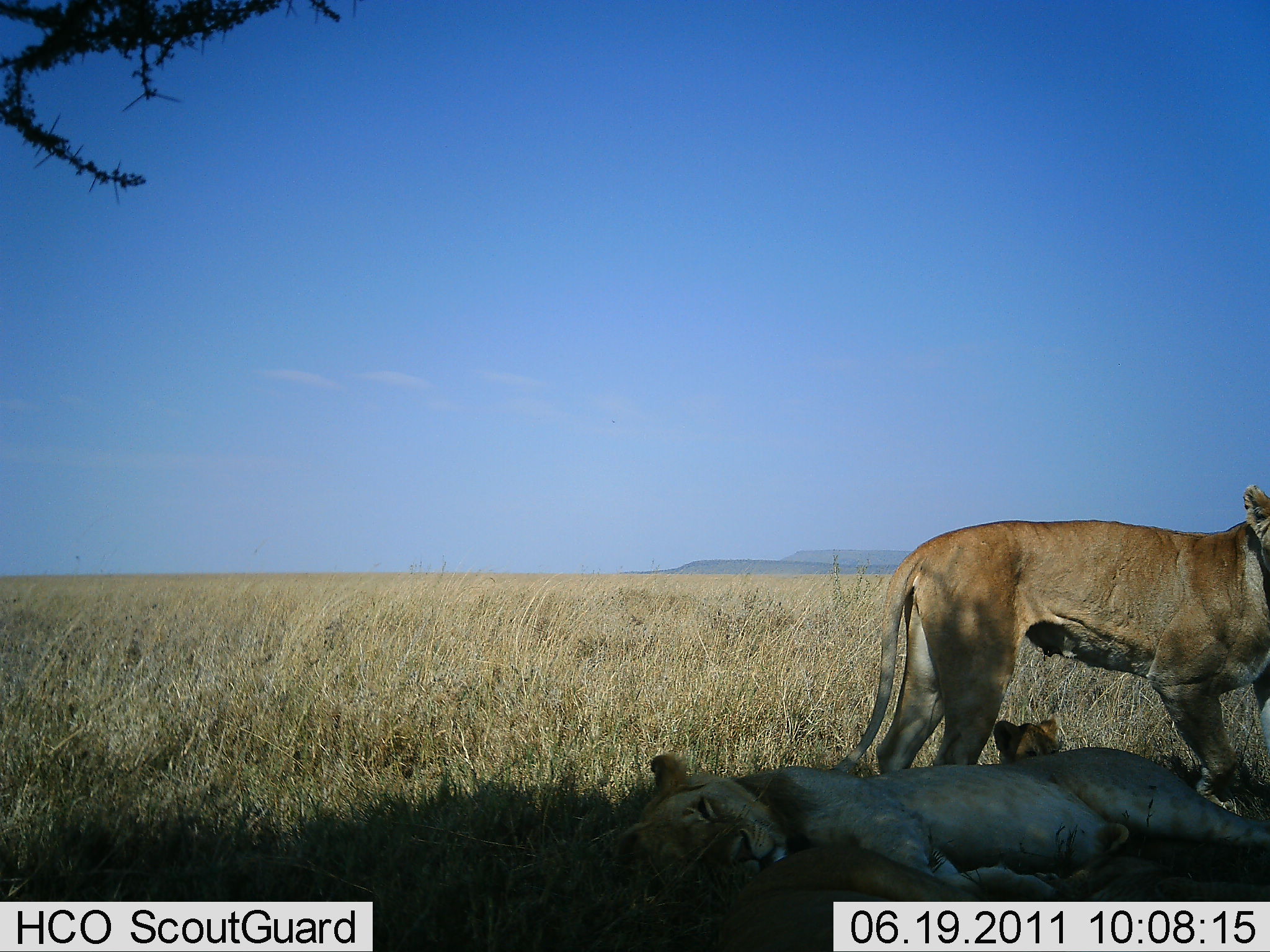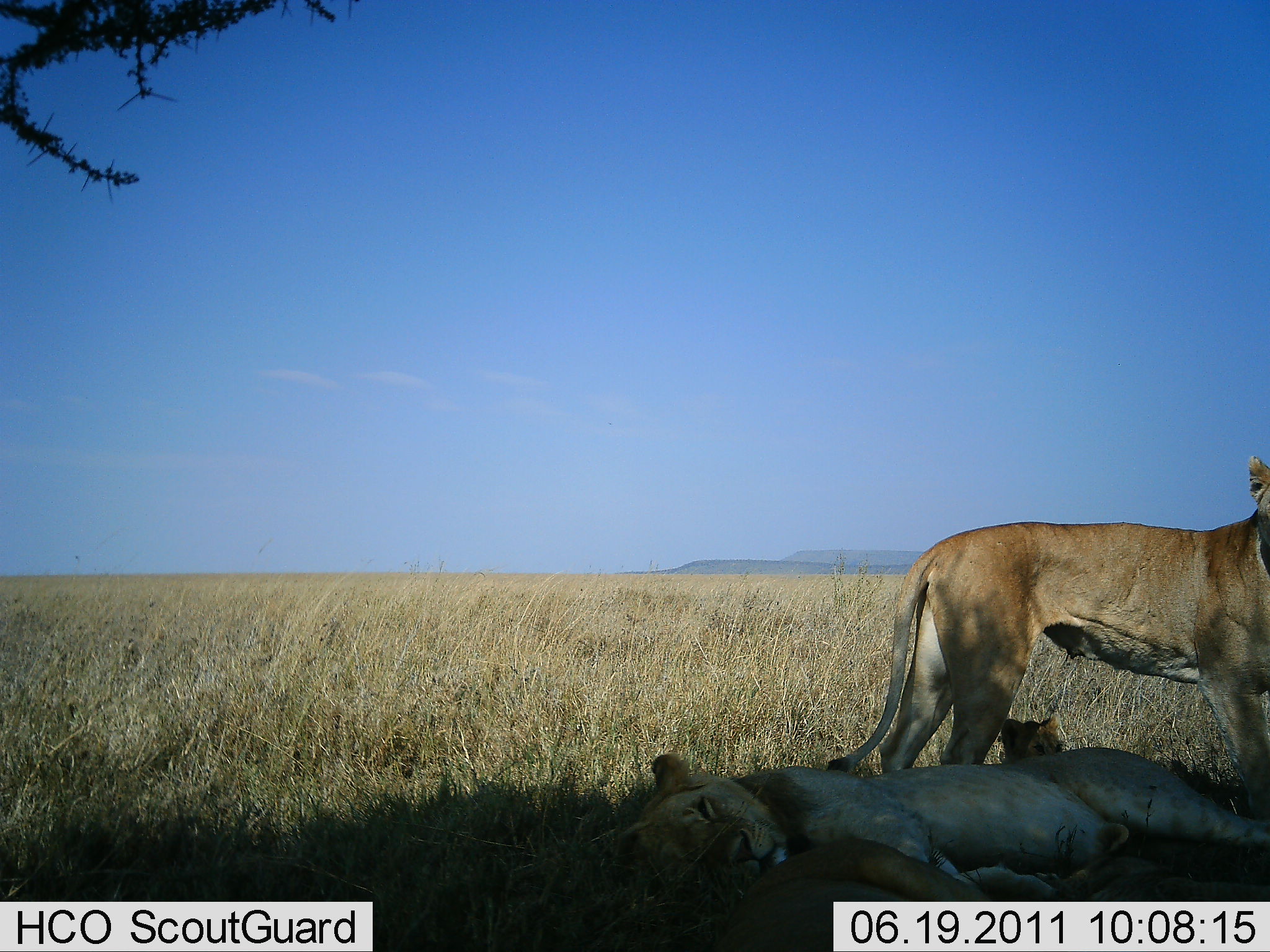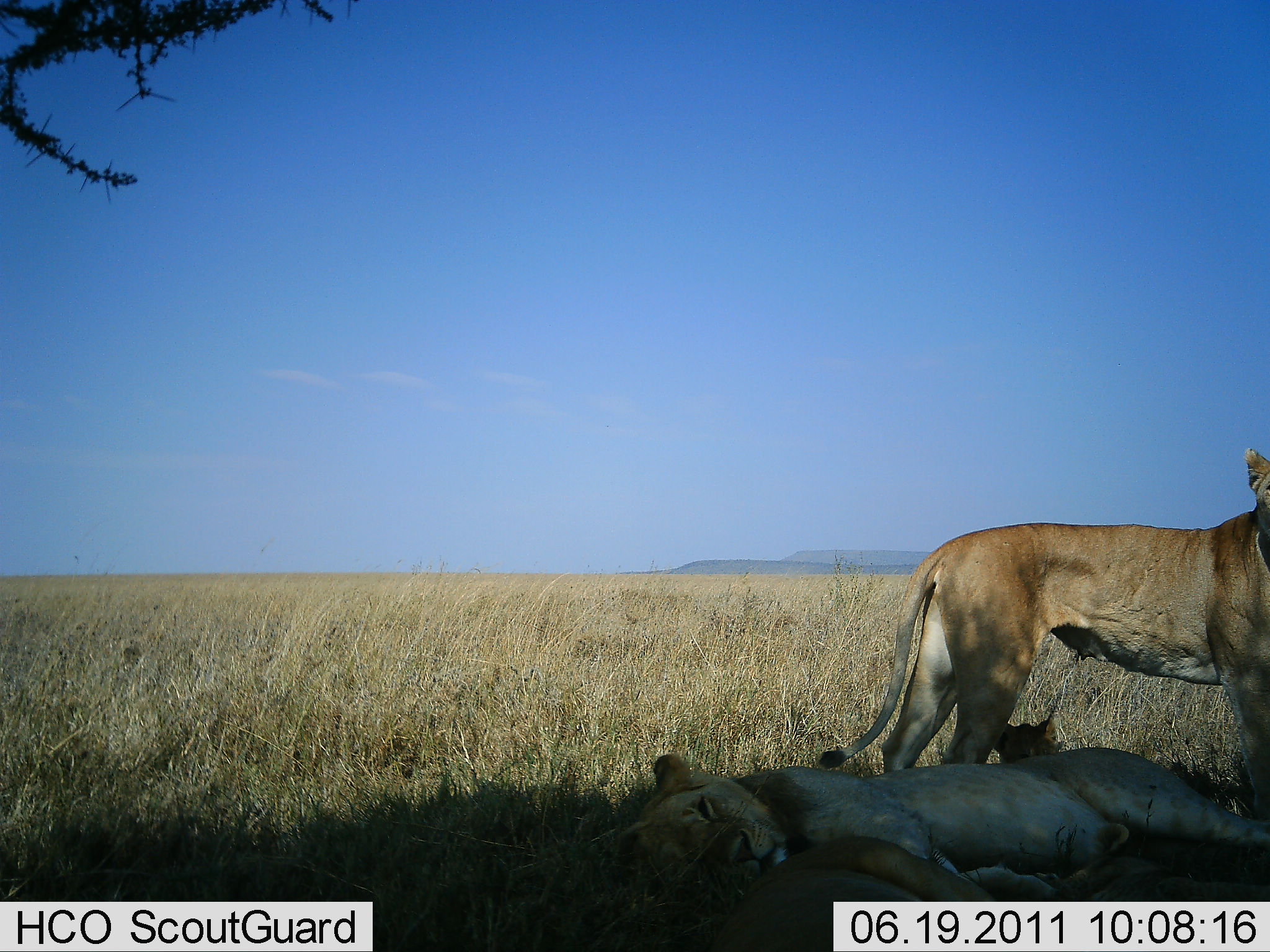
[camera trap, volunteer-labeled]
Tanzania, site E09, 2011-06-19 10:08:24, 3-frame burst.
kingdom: Animalia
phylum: Chordata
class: Mammalia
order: Carnivora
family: Felidae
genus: Panthera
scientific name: Panthera leo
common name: lion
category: lionfemale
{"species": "lionfemale (lion) (Panthera leo)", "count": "3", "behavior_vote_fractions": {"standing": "70%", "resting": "100%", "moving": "0%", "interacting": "0%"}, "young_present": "90%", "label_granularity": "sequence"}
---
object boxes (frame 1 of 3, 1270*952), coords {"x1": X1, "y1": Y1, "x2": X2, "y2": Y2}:
animal: {"x1": 829, "y1": 482, "x2": 1270, "y2": 819}; {"x1": 605, "y1": 745, "x2": 1270, "y2": 901}; {"x1": 709, "y1": 848, "x2": 966, "y2": 951}; {"x1": 994, "y1": 716, "x2": 1063, "y2": 765}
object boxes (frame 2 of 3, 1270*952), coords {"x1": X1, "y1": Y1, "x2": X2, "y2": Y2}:
animal: {"x1": 824, "y1": 455, "x2": 1270, "y2": 826}; {"x1": 634, "y1": 746, "x2": 1268, "y2": 902}; {"x1": 710, "y1": 835, "x2": 992, "y2": 951}; {"x1": 999, "y1": 716, "x2": 1068, "y2": 761}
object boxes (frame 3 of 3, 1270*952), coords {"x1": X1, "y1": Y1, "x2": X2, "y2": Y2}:
animal: {"x1": 816, "y1": 446, "x2": 1270, "y2": 822}; {"x1": 608, "y1": 746, "x2": 1269, "y2": 902}; {"x1": 707, "y1": 834, "x2": 999, "y2": 950}; {"x1": 991, "y1": 713, "x2": 1064, "y2": 764}